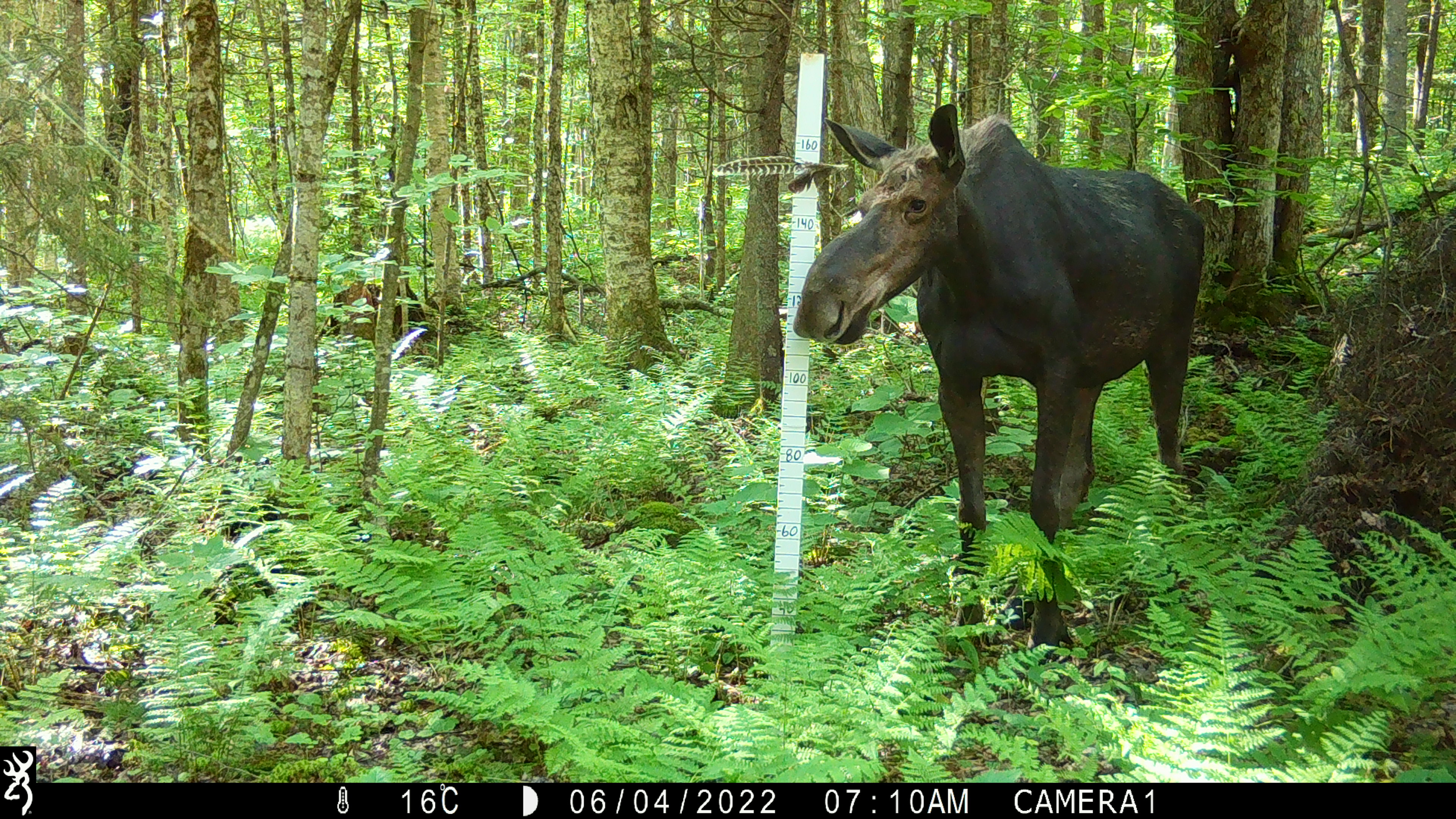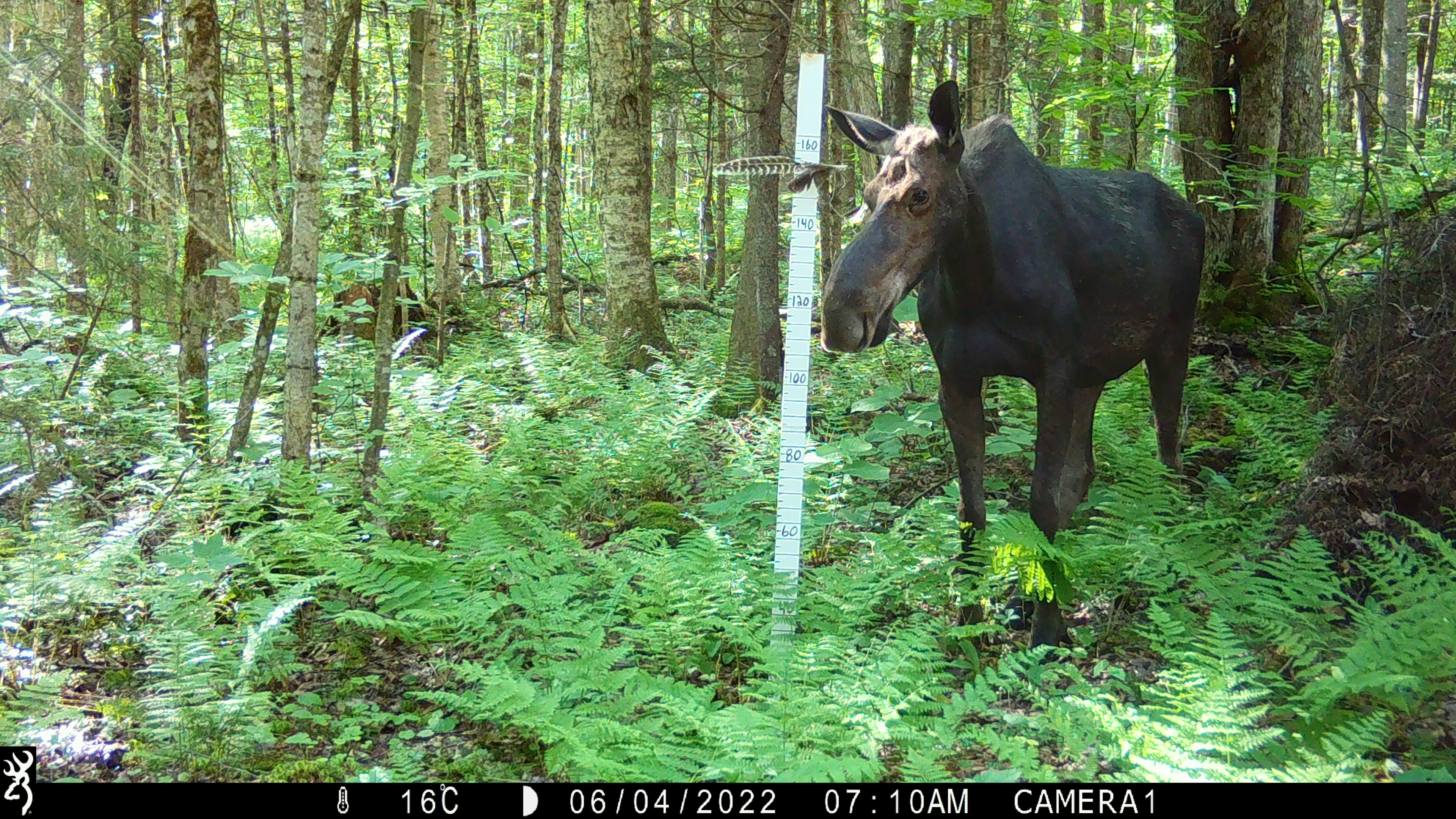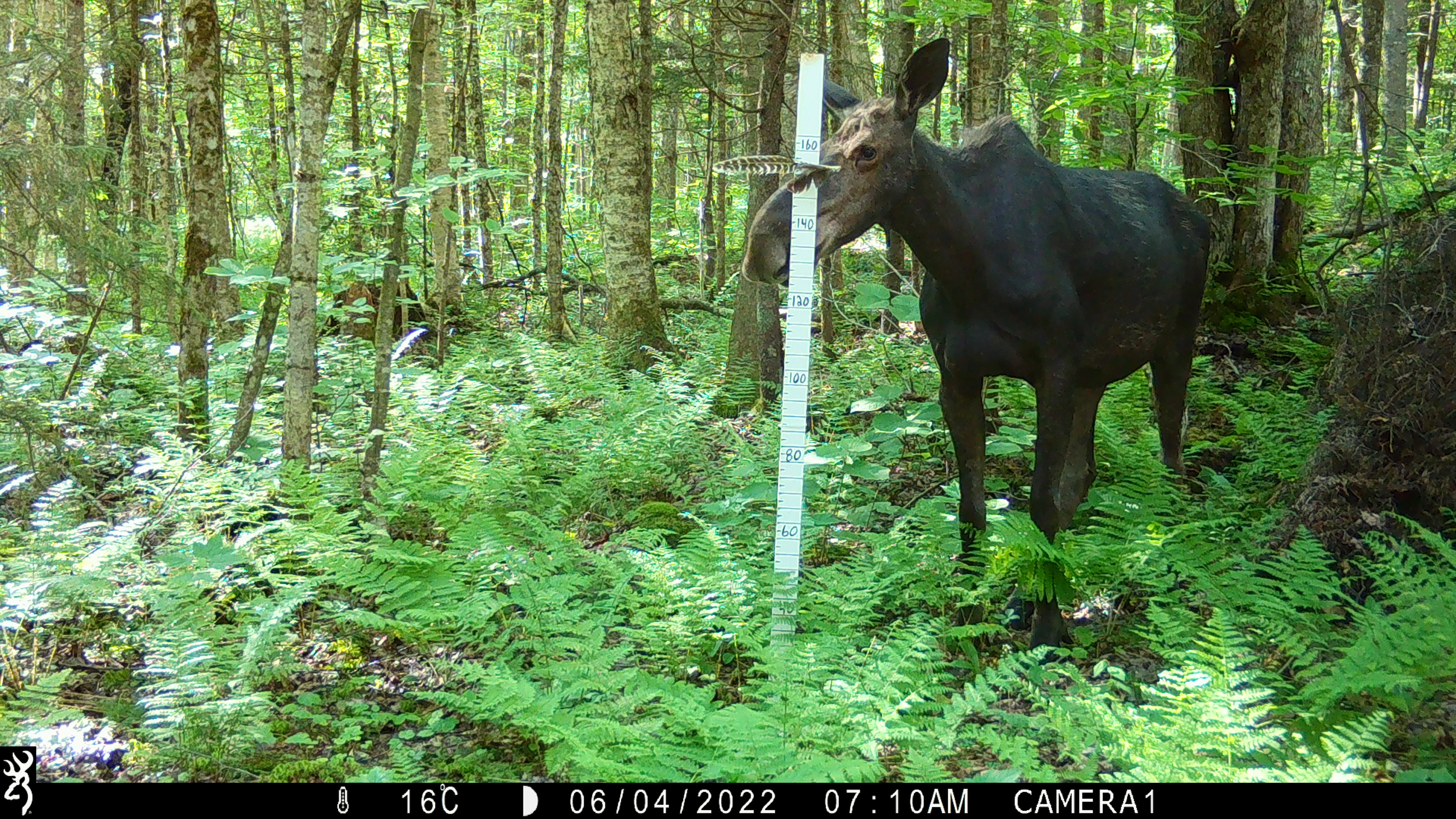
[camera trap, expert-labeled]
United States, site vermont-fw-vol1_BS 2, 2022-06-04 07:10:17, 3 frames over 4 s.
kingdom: Animalia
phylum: Chordata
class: Mammalia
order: Artiodactyla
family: Cervidae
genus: Alces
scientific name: Alces alces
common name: moose